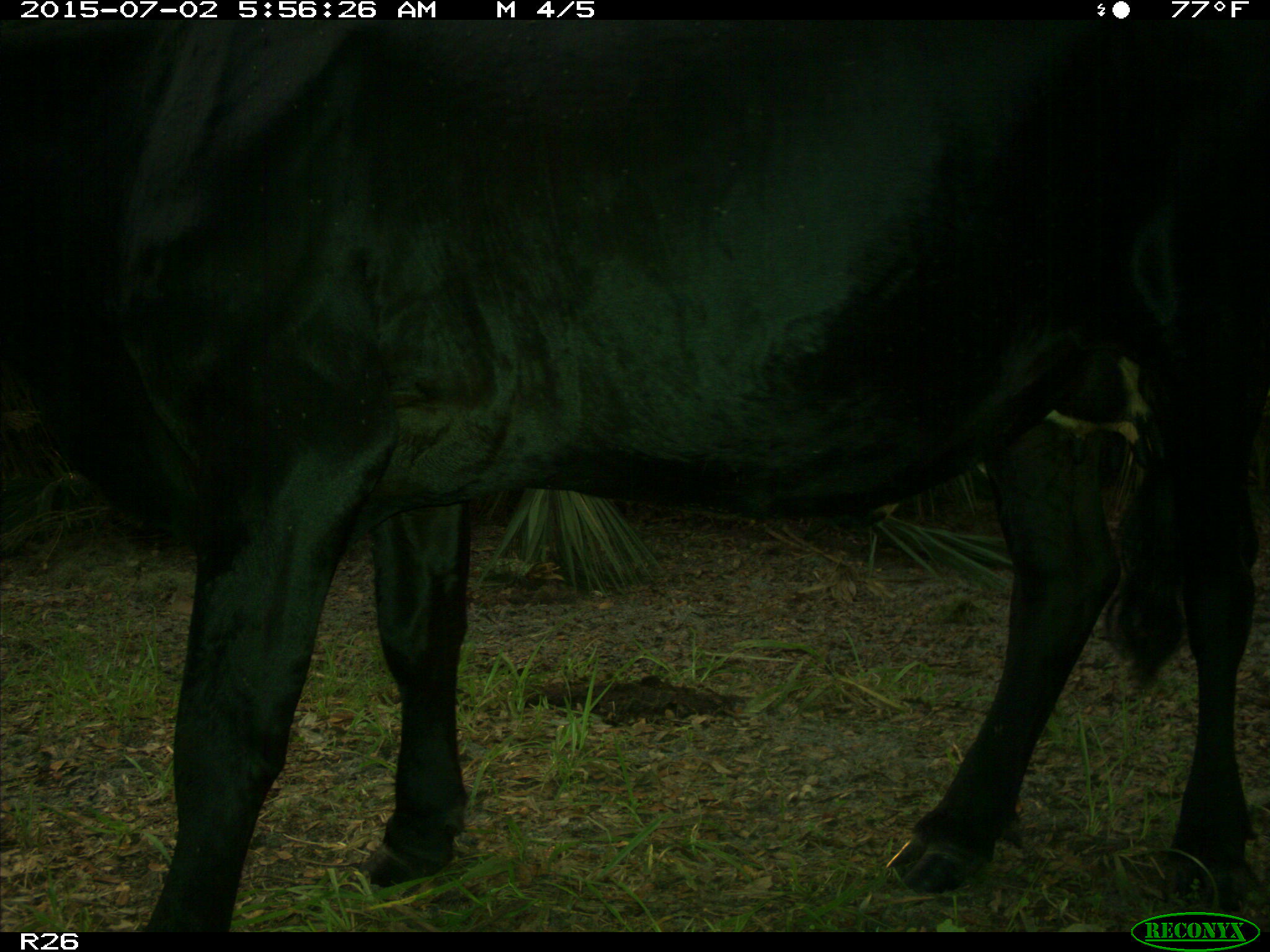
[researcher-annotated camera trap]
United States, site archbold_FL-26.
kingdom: Animalia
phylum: Chordata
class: Mammalia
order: Artiodactyla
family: Bovidae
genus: Bos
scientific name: Bos taurus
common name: domestic cow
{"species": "Bos taurus (domestic cow)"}